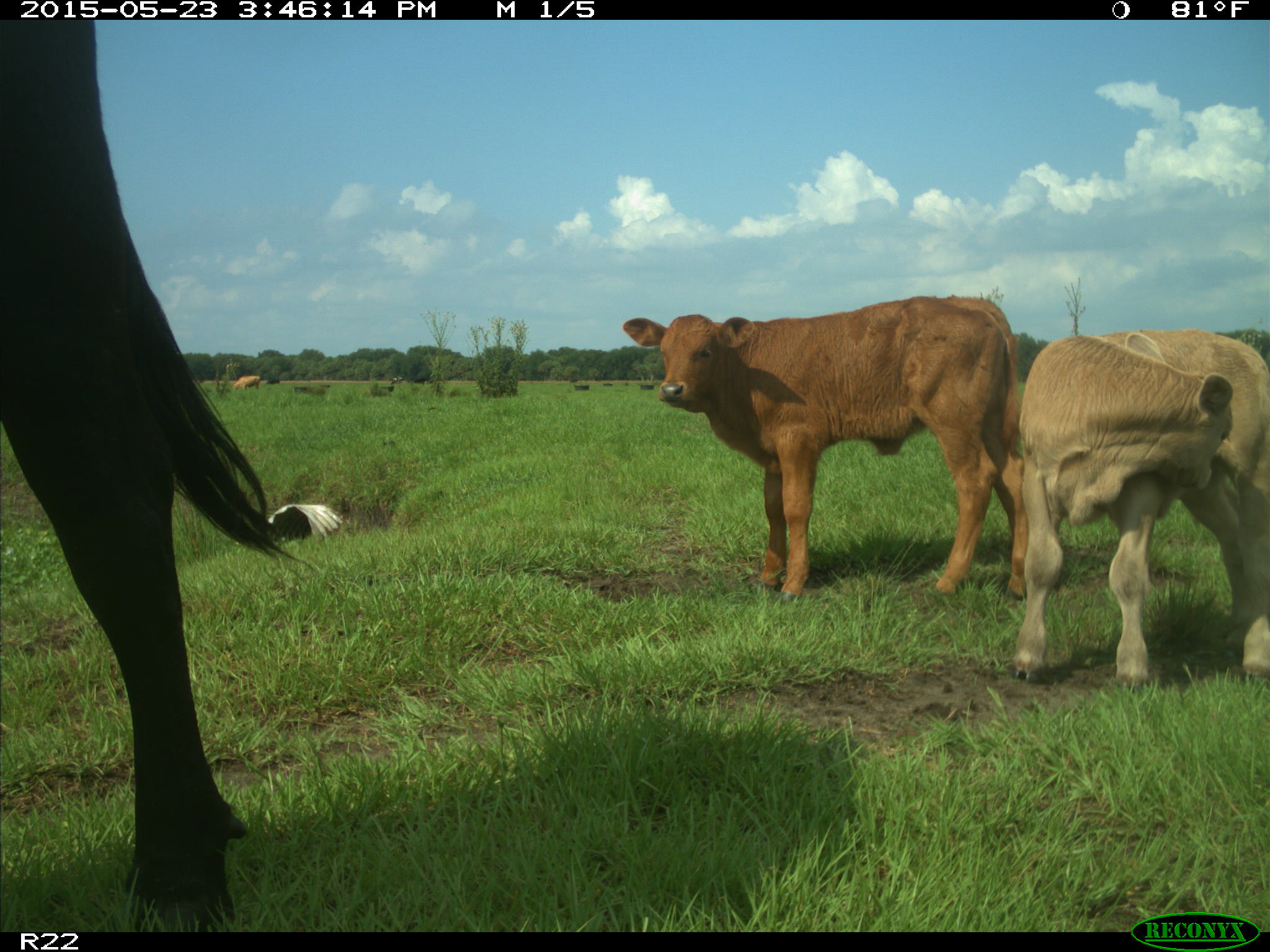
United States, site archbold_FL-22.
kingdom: Animalia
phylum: Chordata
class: Mammalia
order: Artiodactyla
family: Bovidae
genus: Bos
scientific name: Bos taurus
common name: domestic cow